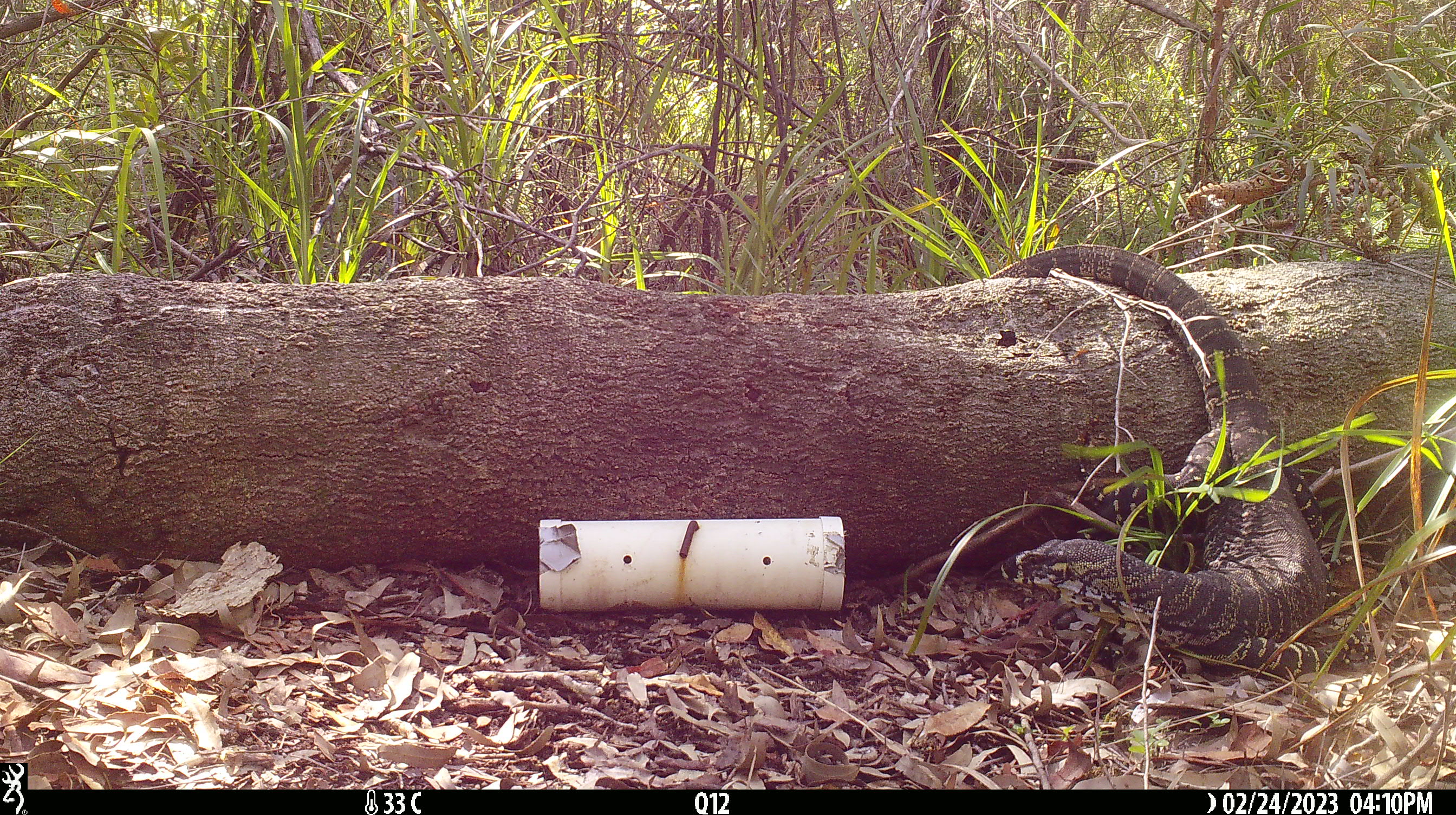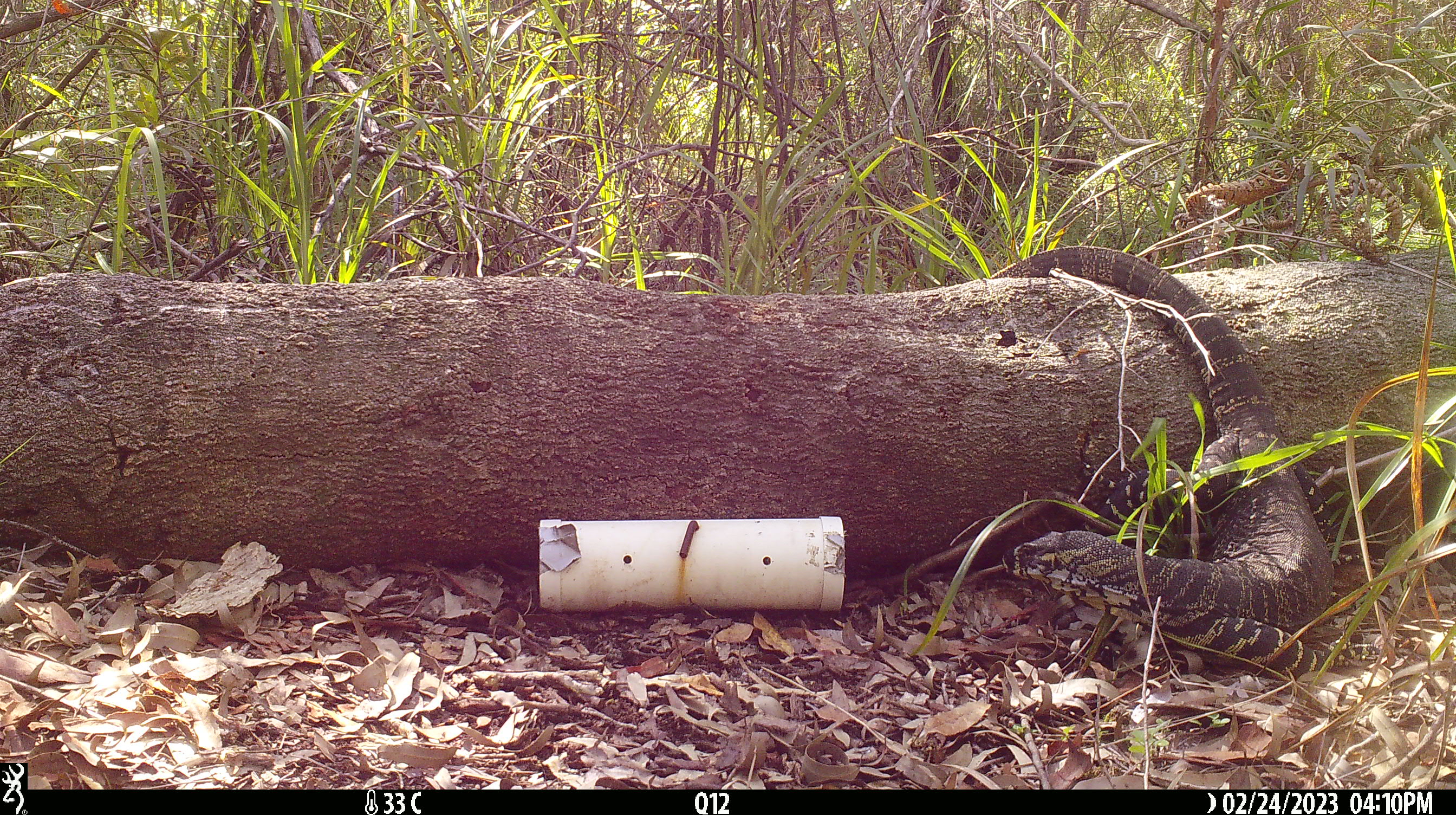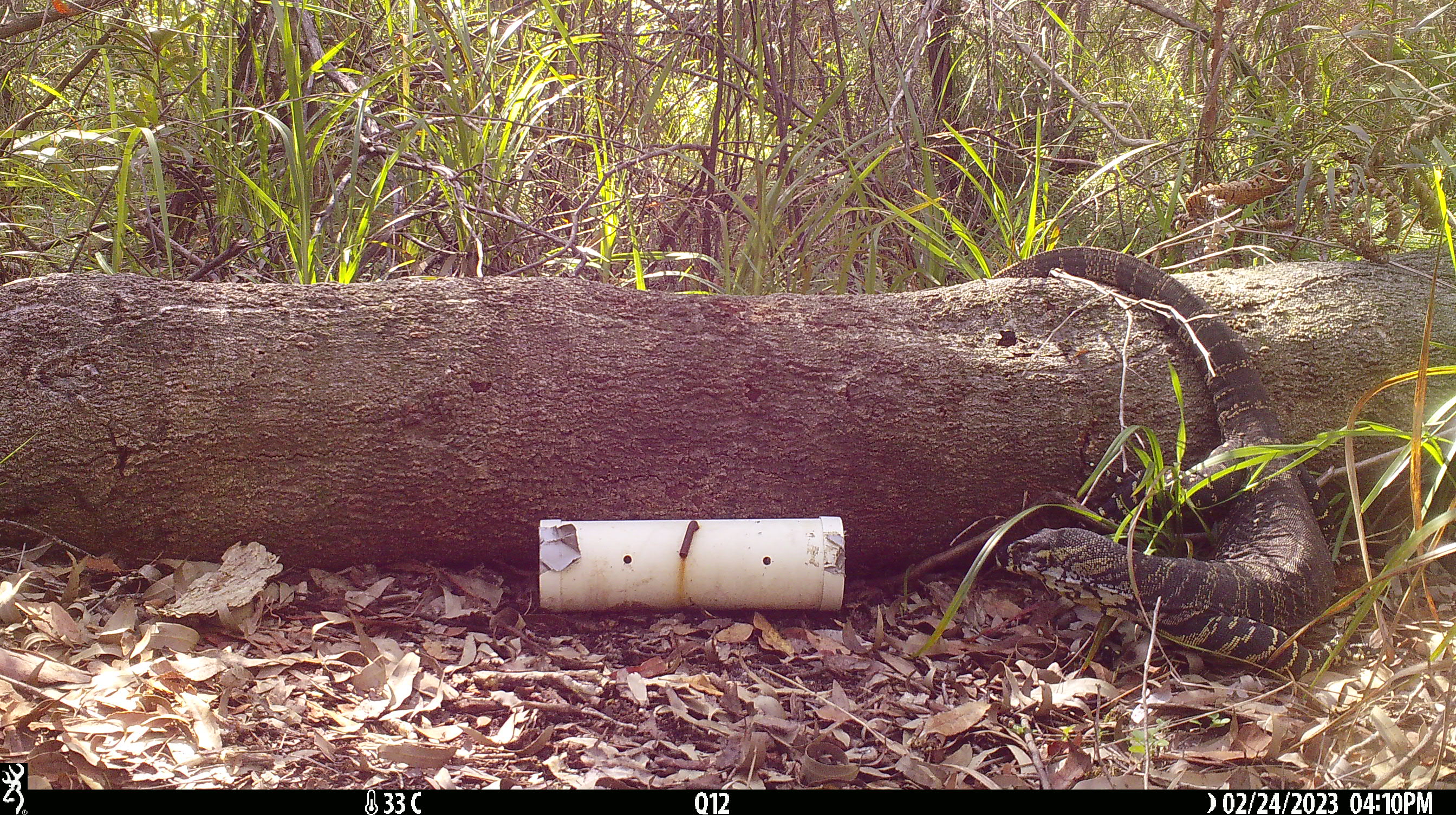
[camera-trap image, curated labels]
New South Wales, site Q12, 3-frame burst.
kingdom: Animalia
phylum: Chordata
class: Reptilia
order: Squamata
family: Varanidae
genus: Varanus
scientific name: Varanus varius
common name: lace monitor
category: goanna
Goanna (lace monitor) (Varanus varius).